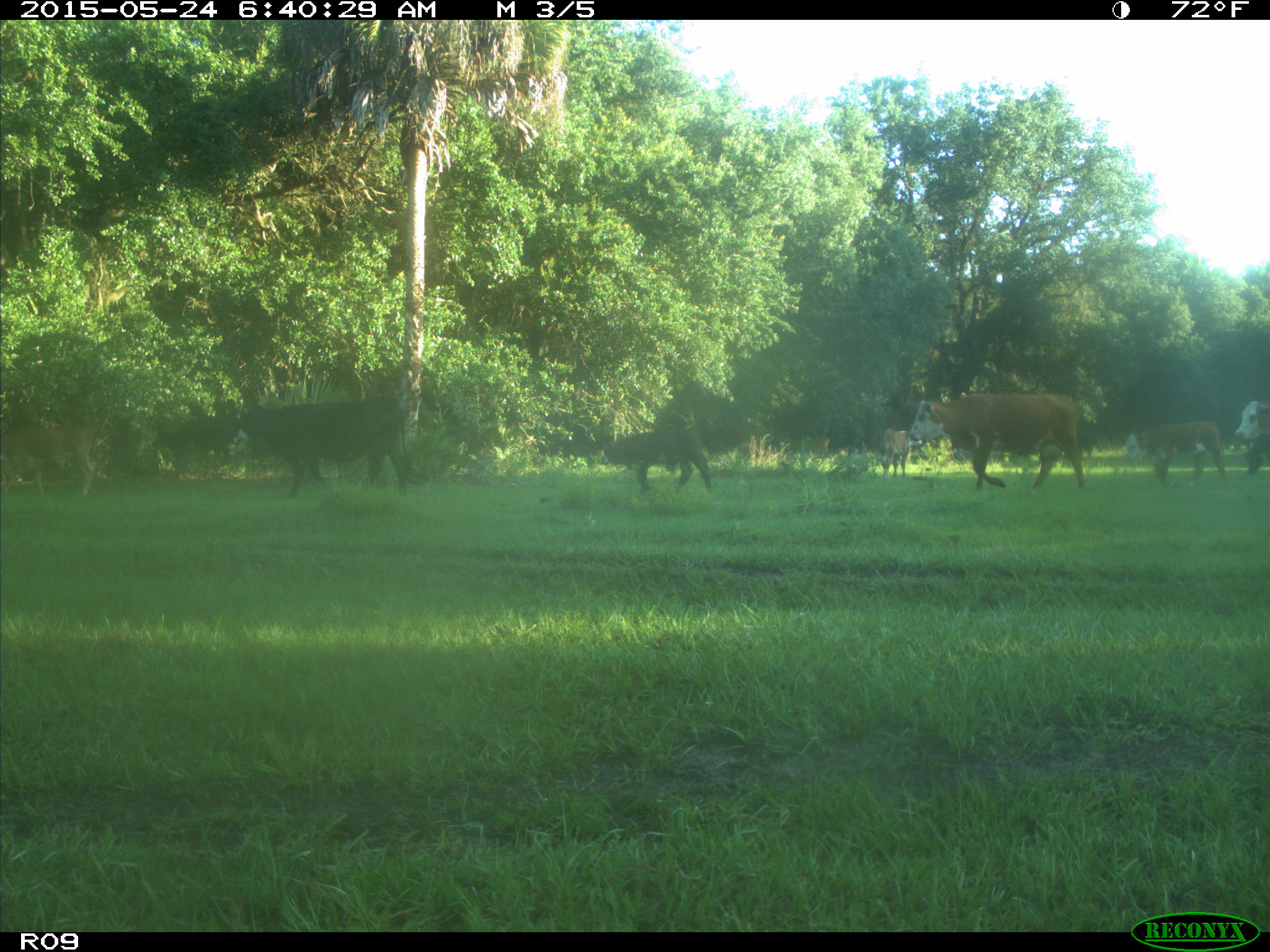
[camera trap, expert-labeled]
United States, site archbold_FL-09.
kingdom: Animalia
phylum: Chordata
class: Mammalia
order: Artiodactyla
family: Bovidae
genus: Bos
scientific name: Bos taurus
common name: domestic cow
Bos taurus (domestic cow).